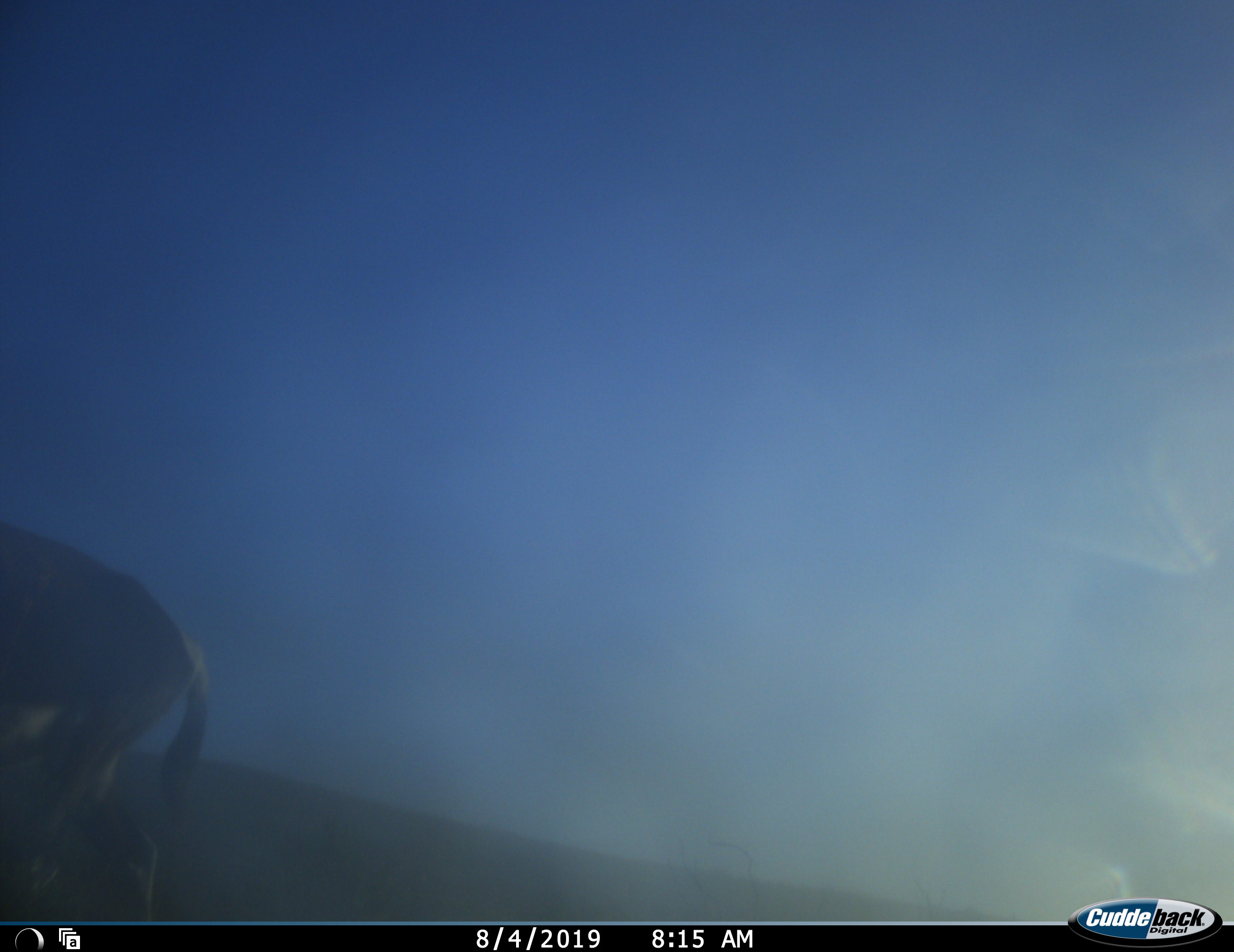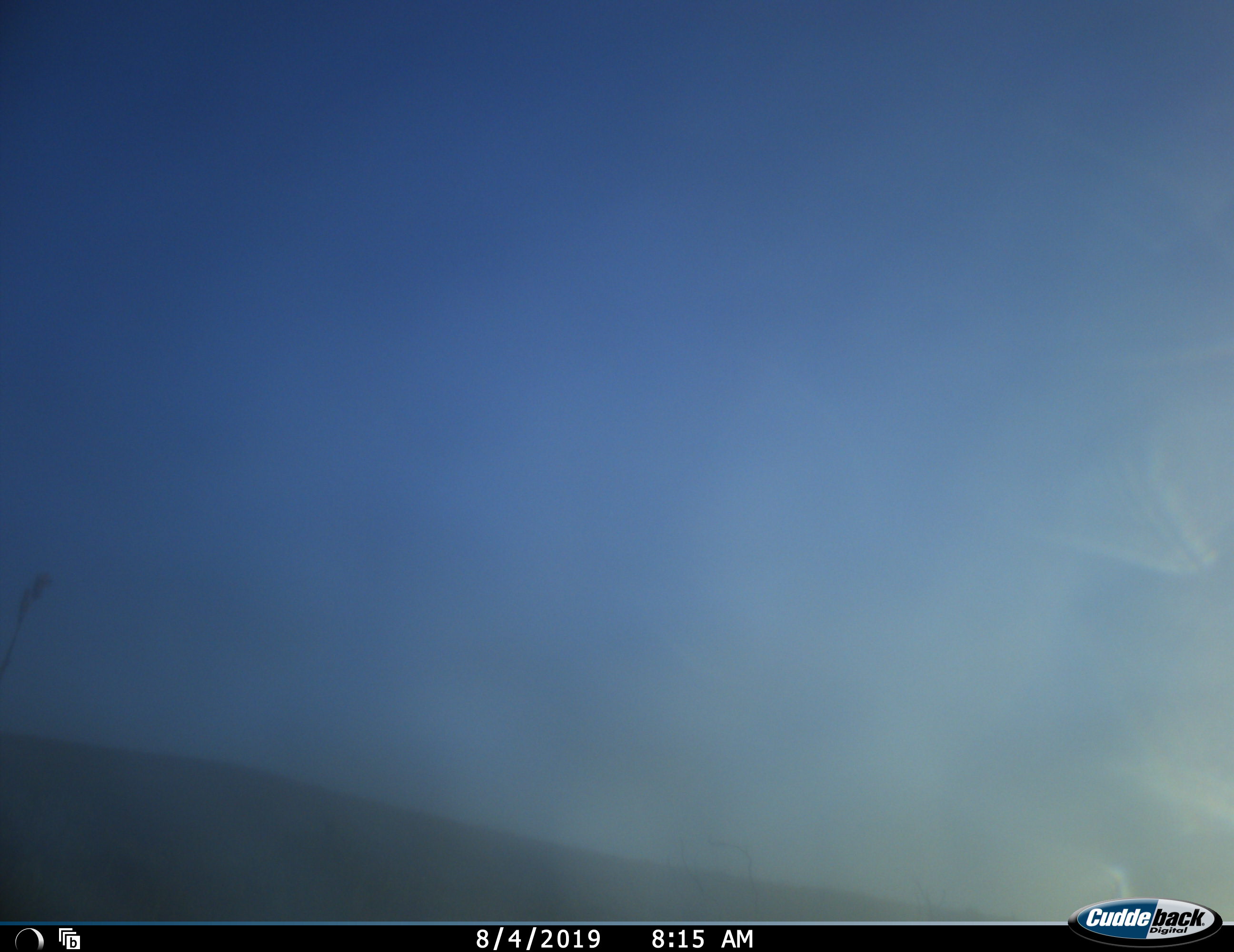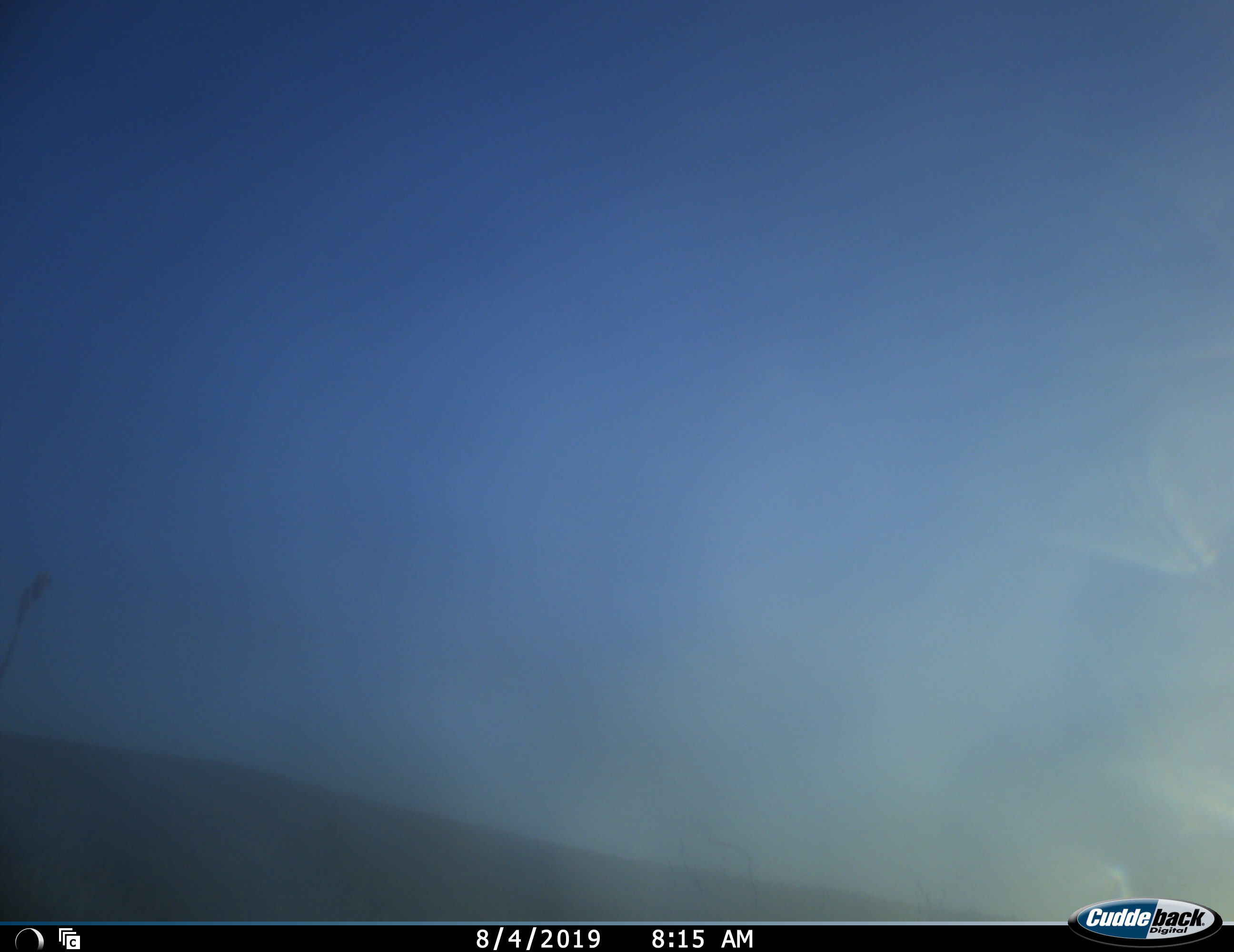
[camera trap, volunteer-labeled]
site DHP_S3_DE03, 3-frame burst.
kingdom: Animalia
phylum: Chordata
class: Mammalia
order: Artiodactyla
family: Bovidae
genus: Damaliscus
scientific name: Damaliscus pygargus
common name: bontebok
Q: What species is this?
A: Bontebok (Damaliscus pygargus).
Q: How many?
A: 1.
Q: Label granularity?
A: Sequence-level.